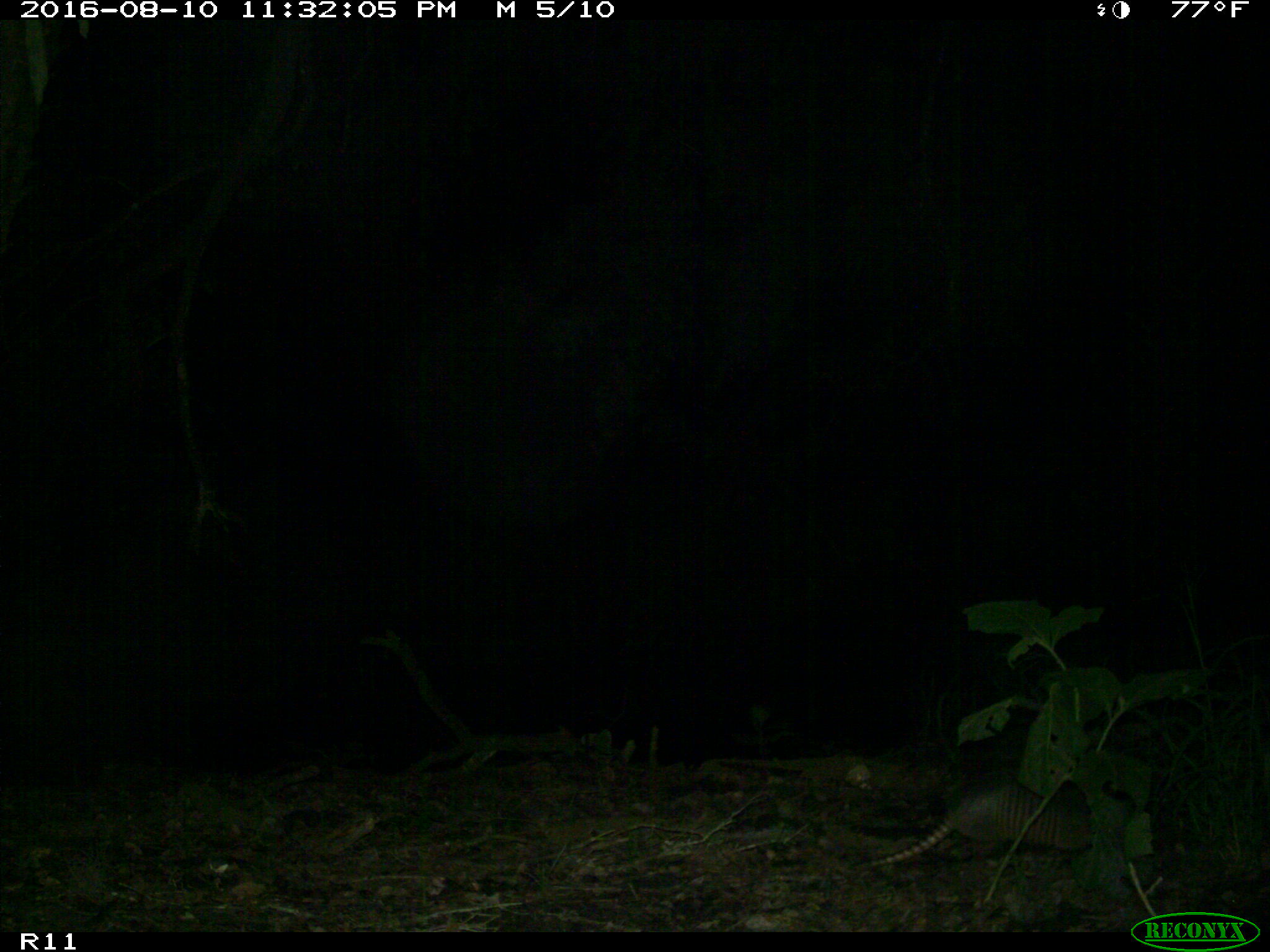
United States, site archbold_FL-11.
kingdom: Animalia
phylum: Chordata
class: Mammalia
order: Cingulata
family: Dasypodidae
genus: Dasypus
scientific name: Dasypus novemcinctus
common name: nine-banded armadillo